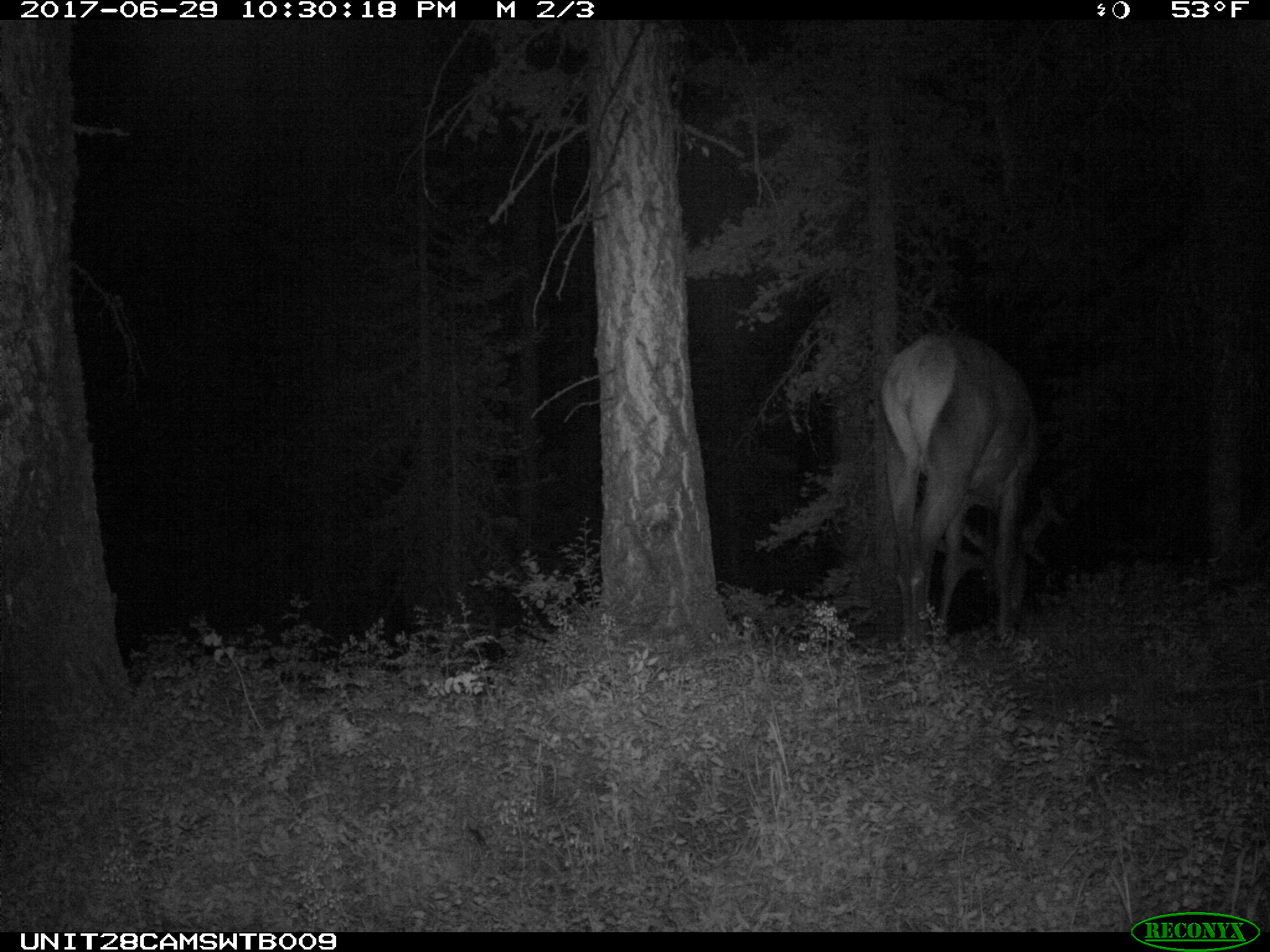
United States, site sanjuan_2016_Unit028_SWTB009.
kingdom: Animalia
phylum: Chordata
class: Mammalia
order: Artiodactyla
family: Cervidae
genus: Cervus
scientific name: Cervus elaphus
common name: red deer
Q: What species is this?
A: Cervus elaphus (red deer).